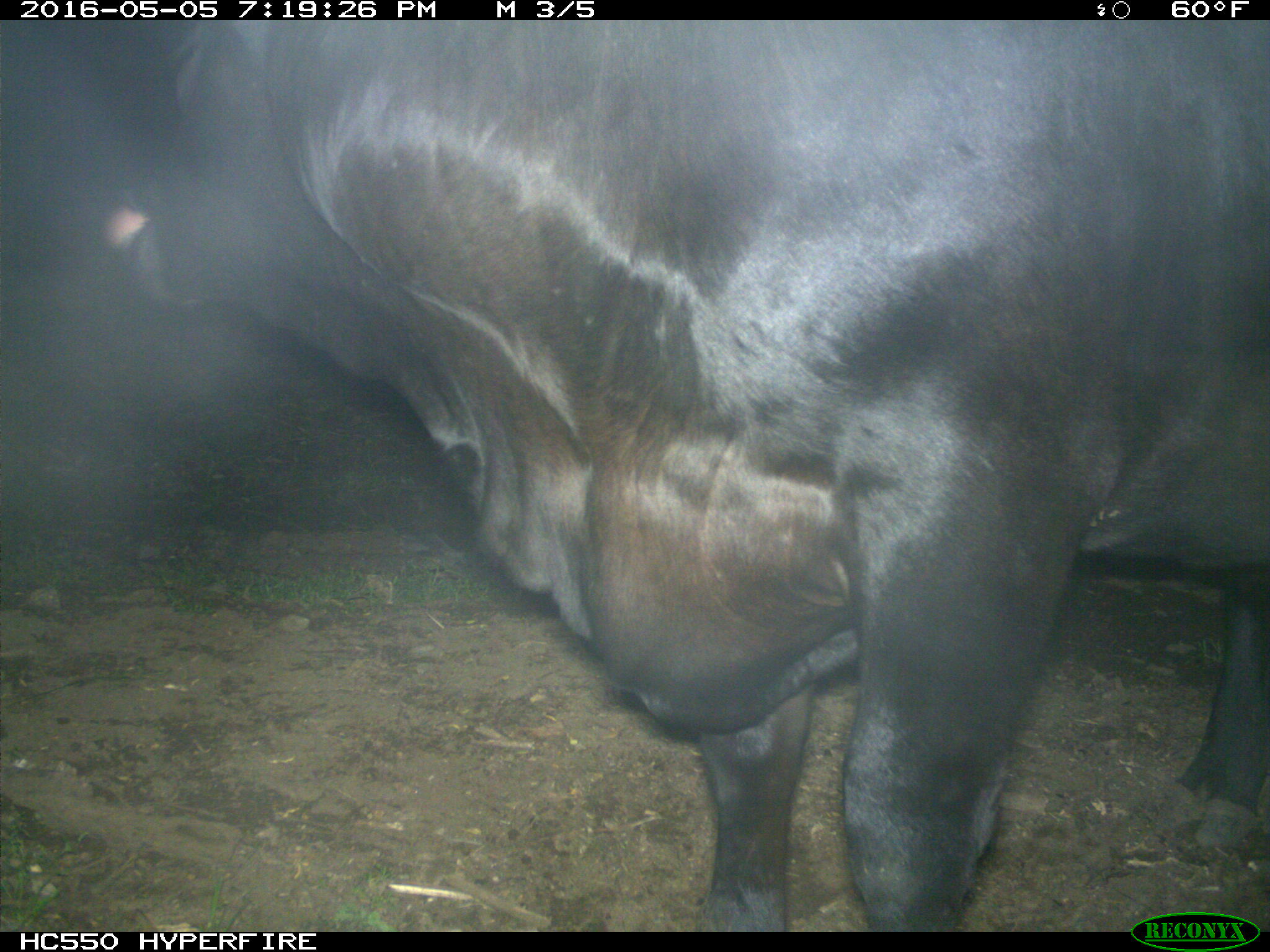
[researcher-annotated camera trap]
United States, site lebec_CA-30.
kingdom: Animalia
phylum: Chordata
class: Mammalia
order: Artiodactyla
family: Bovidae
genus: Bos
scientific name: Bos taurus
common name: domestic cow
Bos taurus (domestic cow).